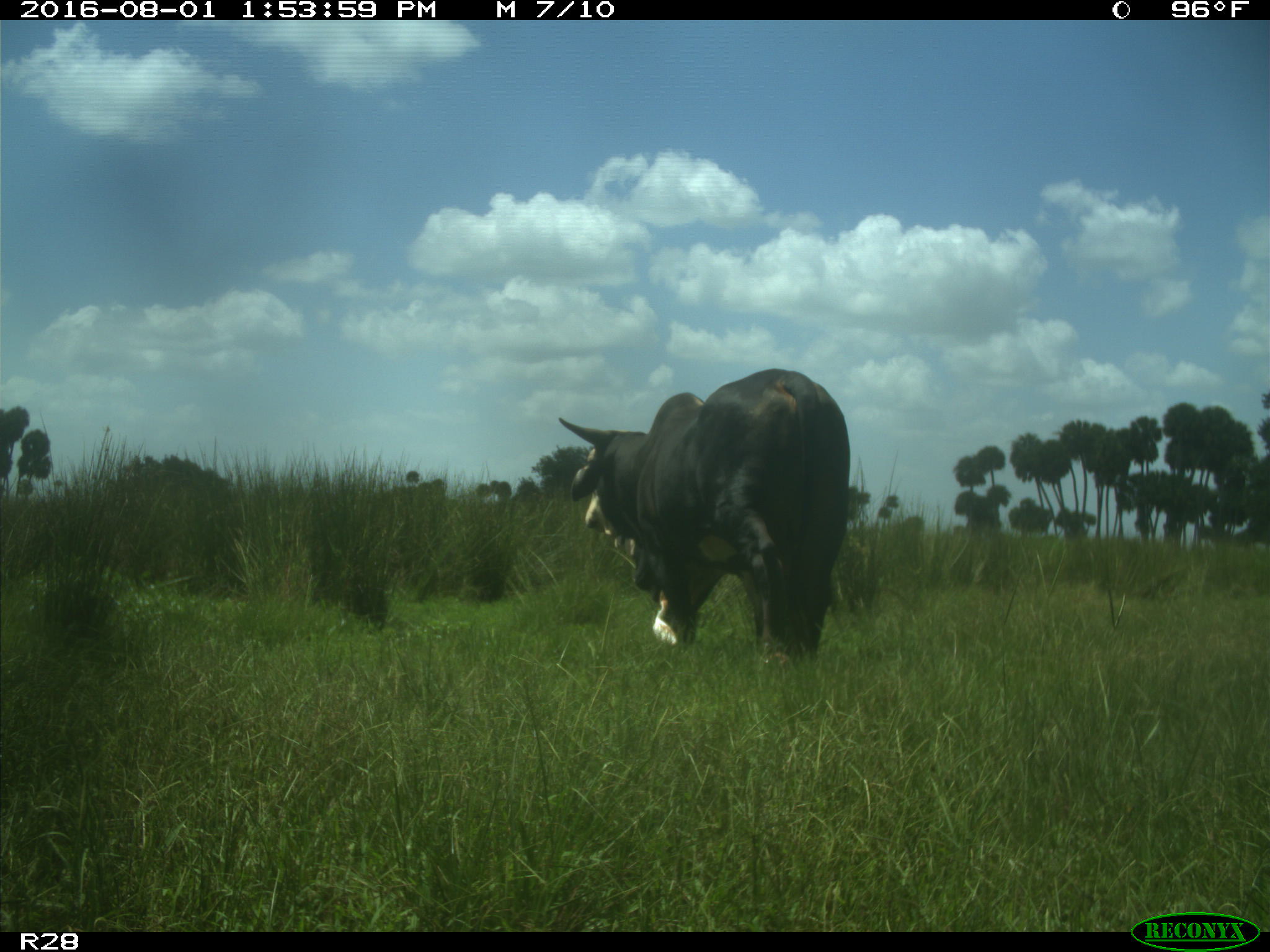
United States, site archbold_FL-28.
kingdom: Animalia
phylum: Chordata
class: Mammalia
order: Artiodactyla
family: Bovidae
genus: Bos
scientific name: Bos taurus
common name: domestic cow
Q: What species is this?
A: Bos taurus (domestic cow).